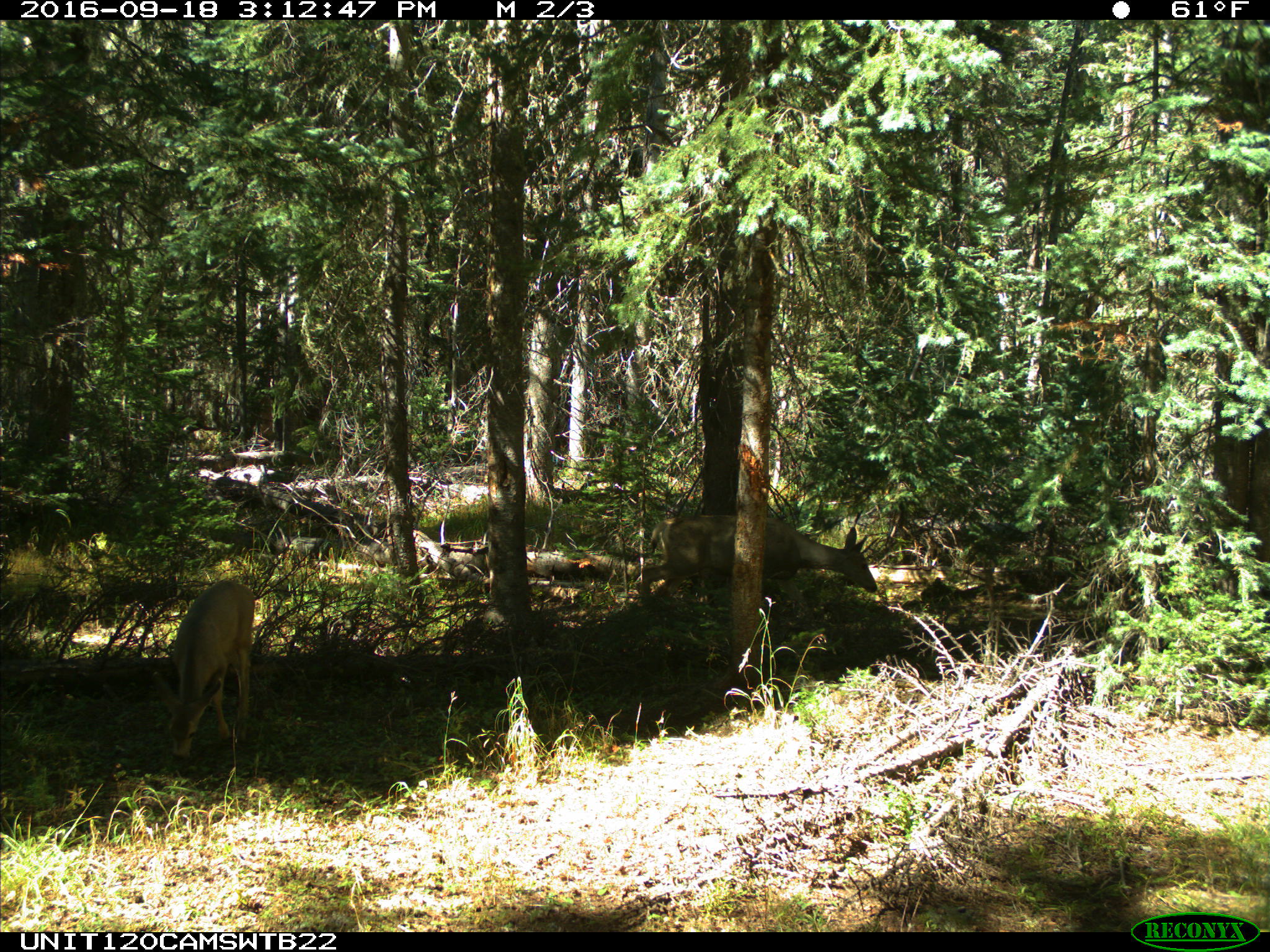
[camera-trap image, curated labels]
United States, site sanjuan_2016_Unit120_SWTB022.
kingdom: Animalia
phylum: Chordata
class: Mammalia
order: Artiodactyla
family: Cervidae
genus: Odocoileus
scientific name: Odocoileus hemionus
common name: mule deer